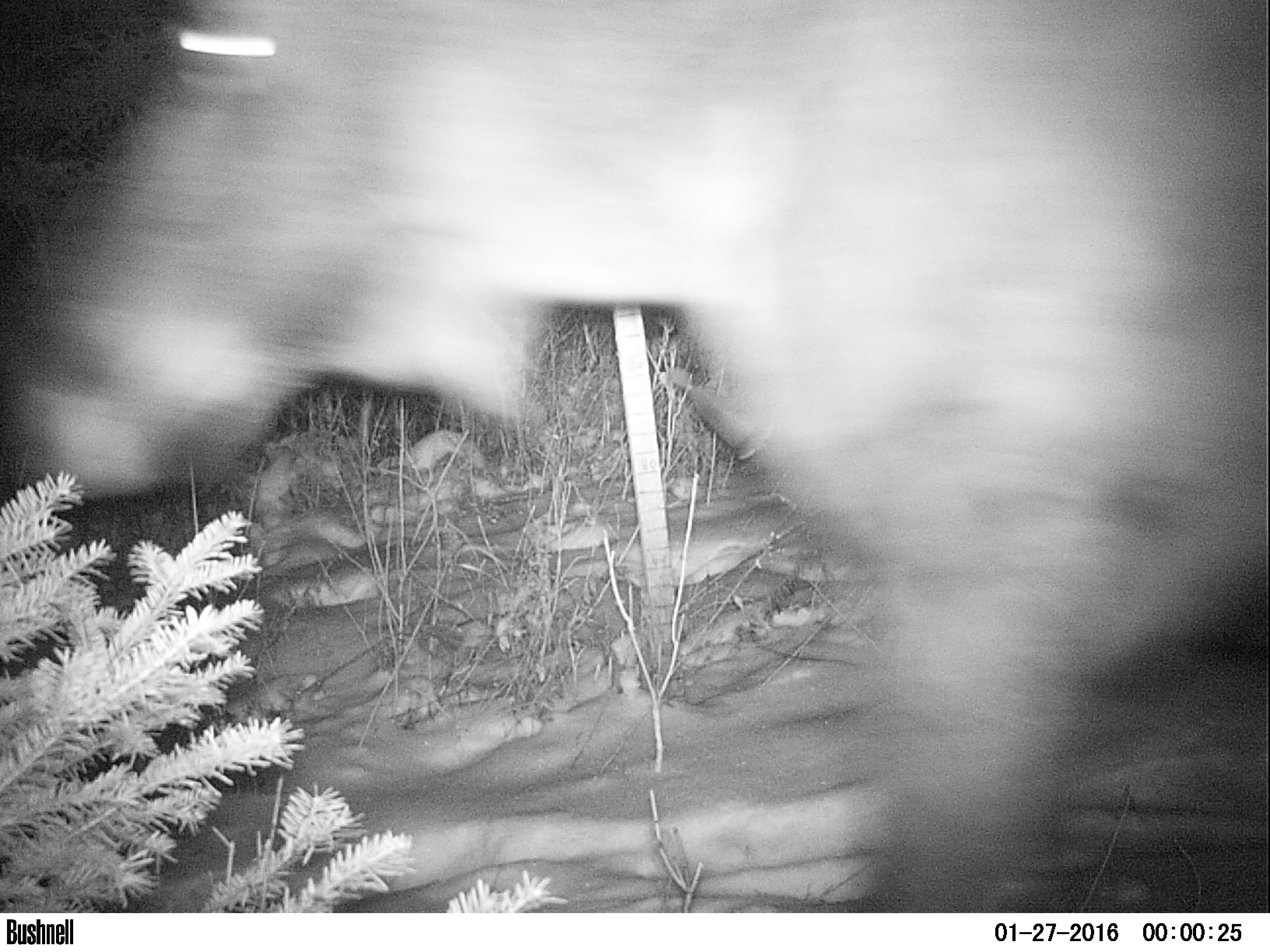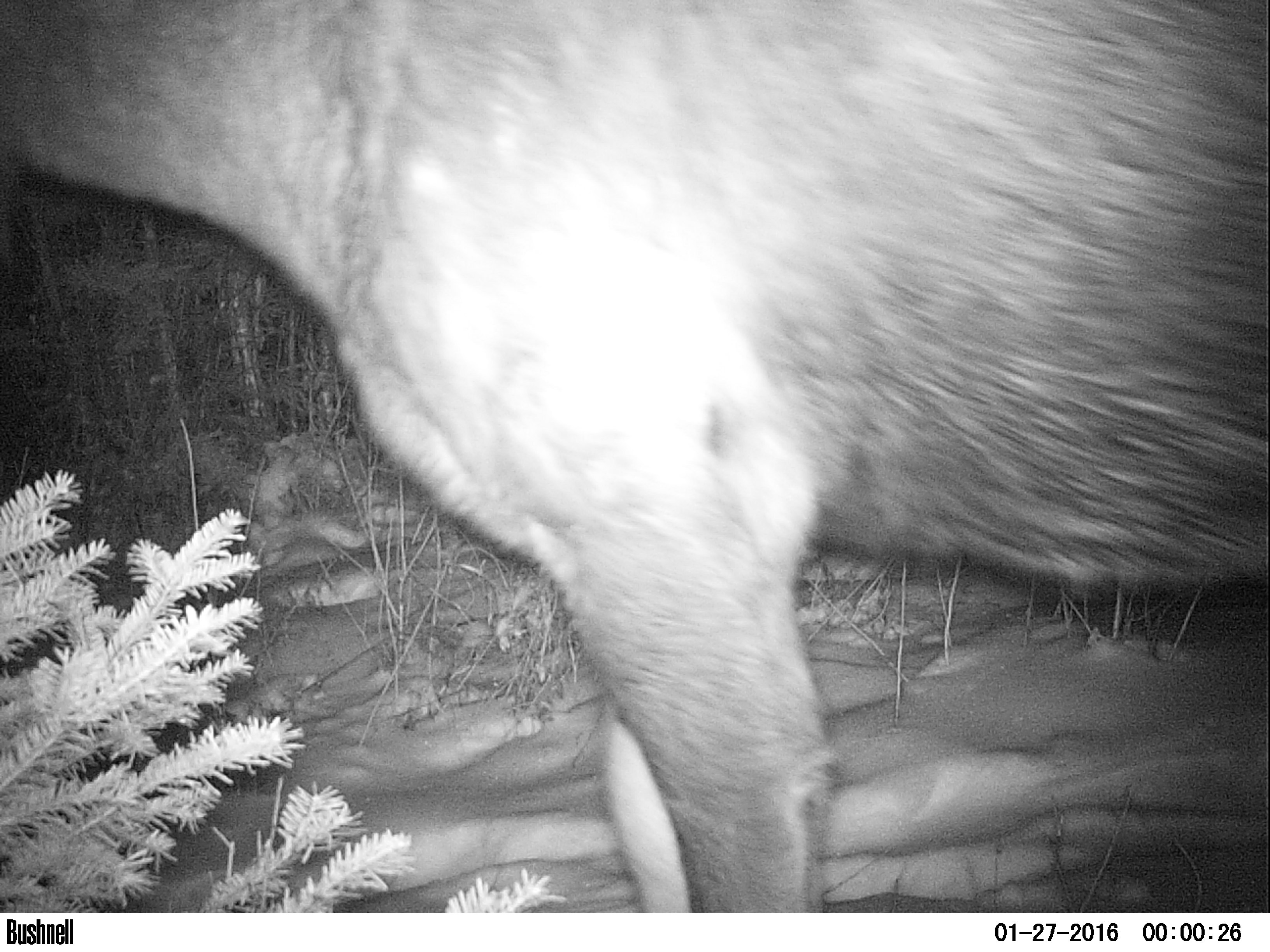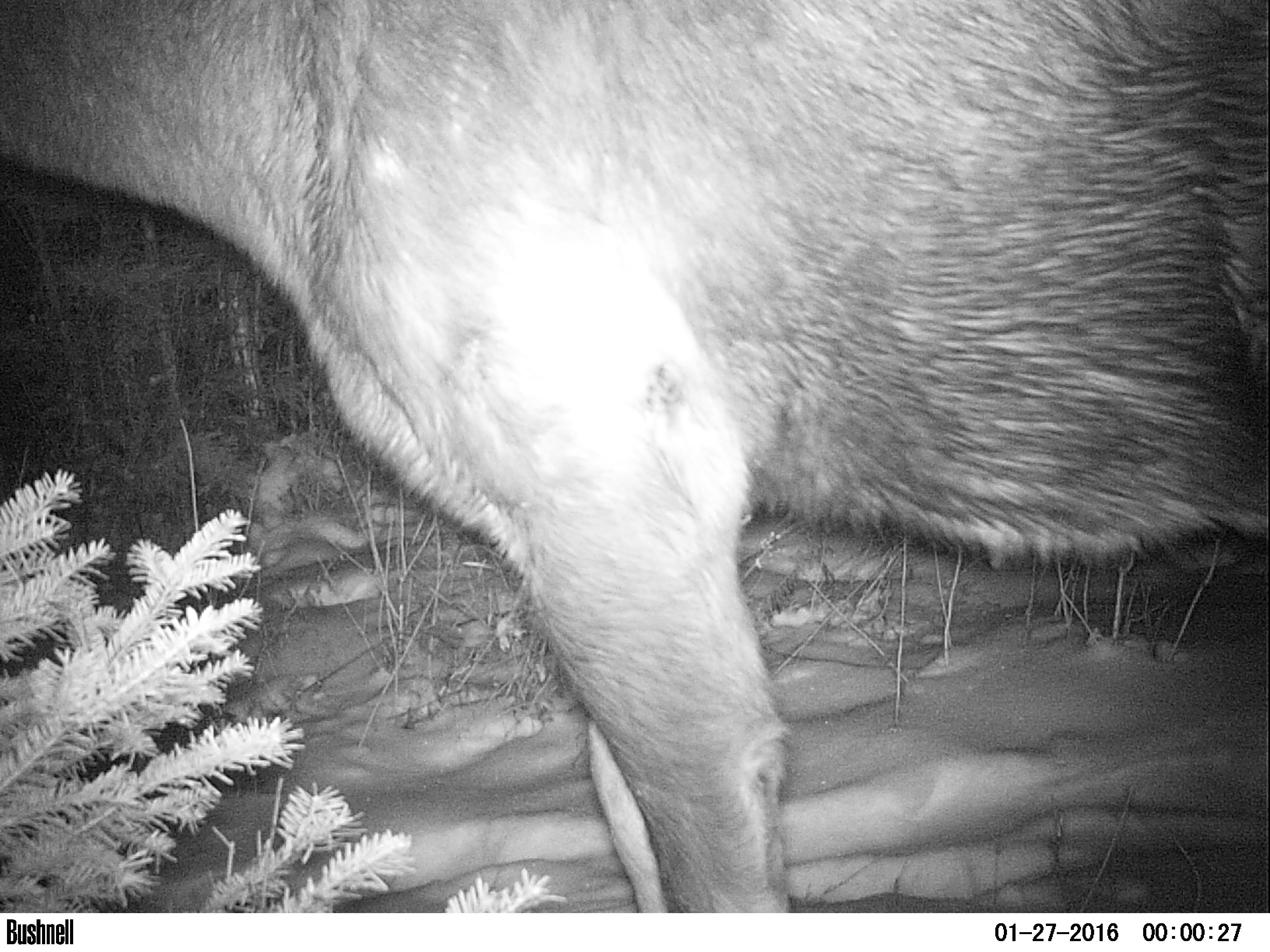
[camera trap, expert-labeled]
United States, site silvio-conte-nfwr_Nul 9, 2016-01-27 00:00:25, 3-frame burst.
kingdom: Animalia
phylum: Chordata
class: Mammalia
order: Artiodactyla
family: Cervidae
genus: Alces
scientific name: Alces alces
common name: moose